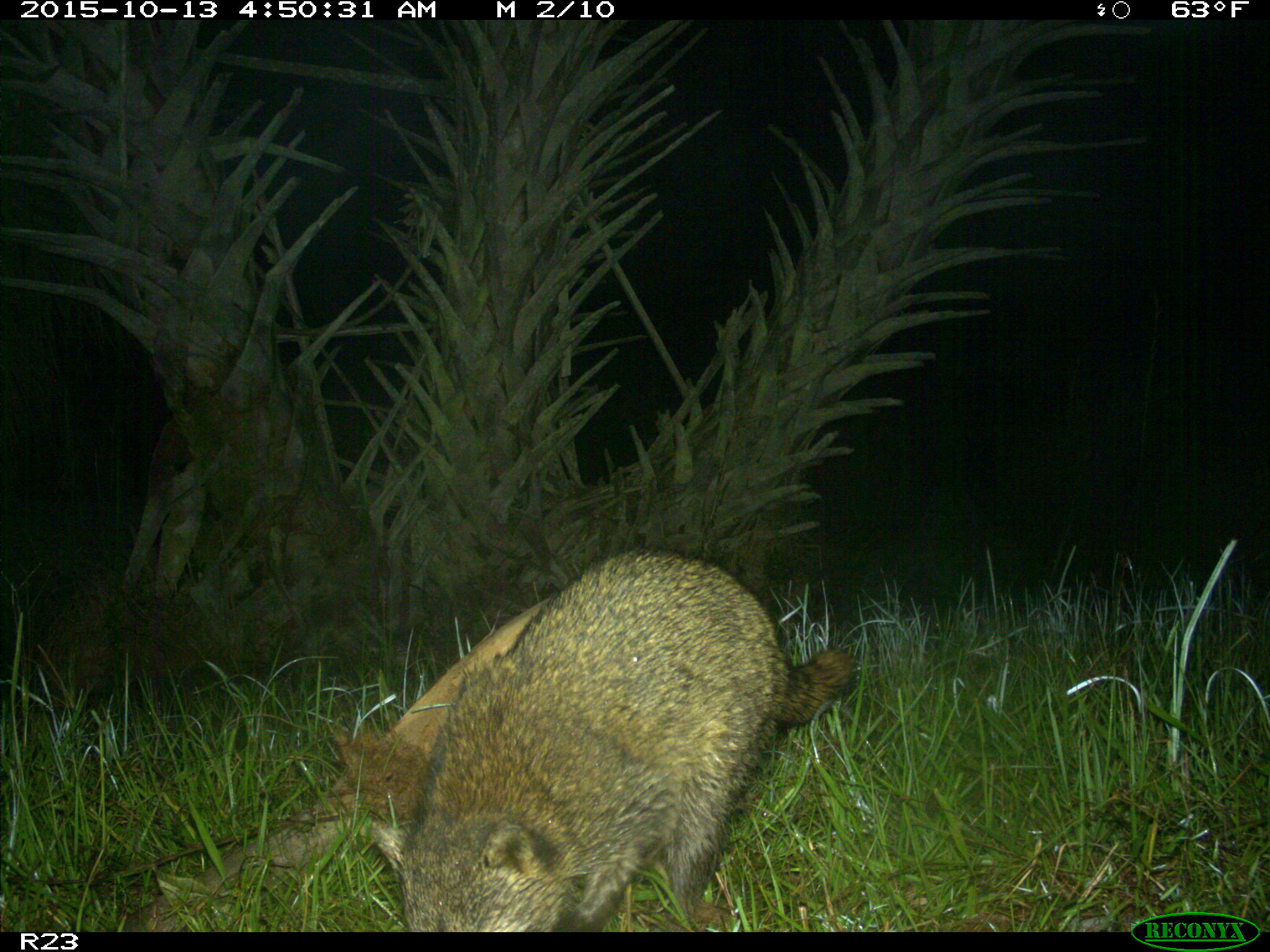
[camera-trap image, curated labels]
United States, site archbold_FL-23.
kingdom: Animalia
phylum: Chordata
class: Mammalia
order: Carnivora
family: Procyonidae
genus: Procyon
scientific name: Procyon lotor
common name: common raccoon